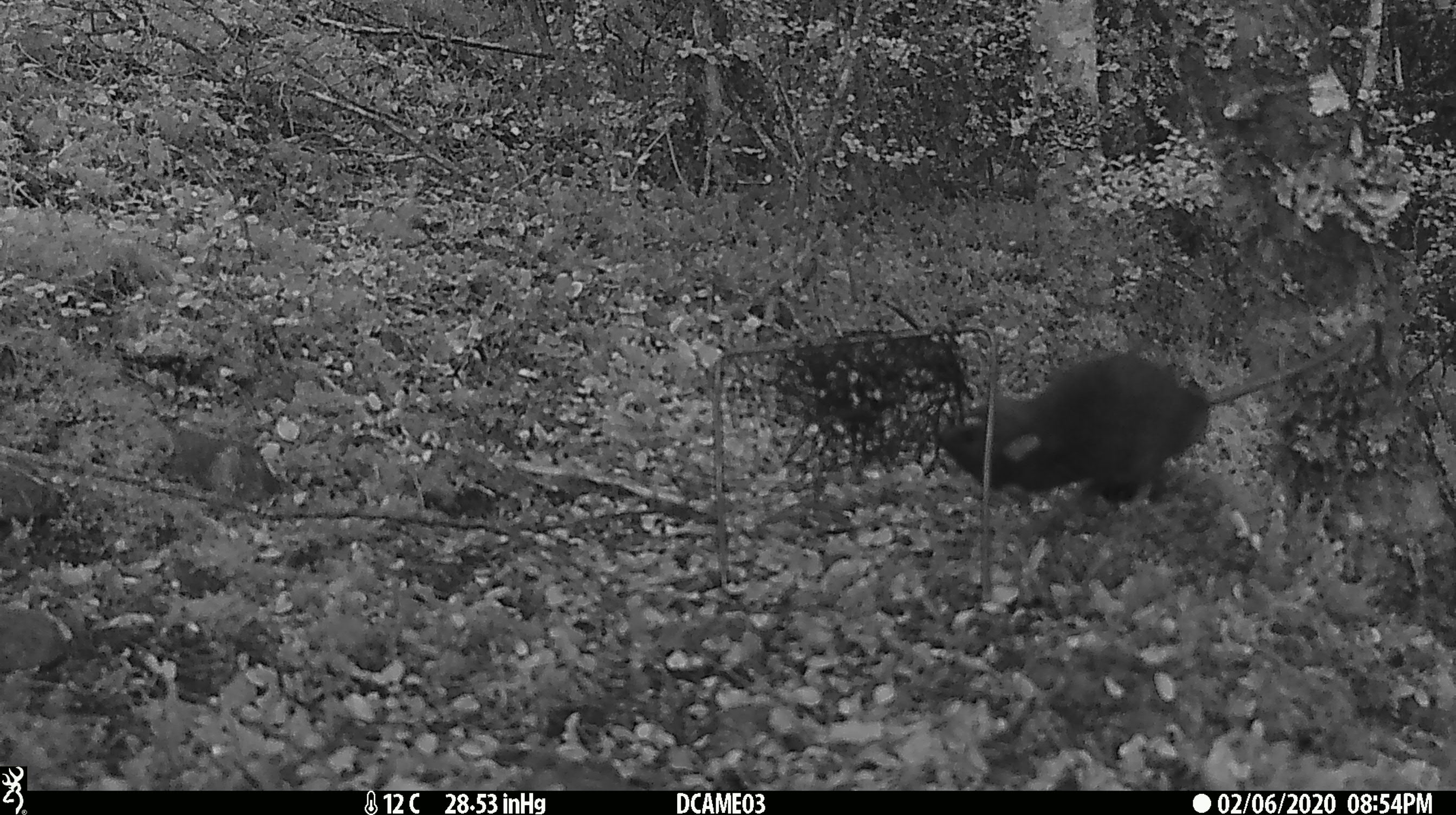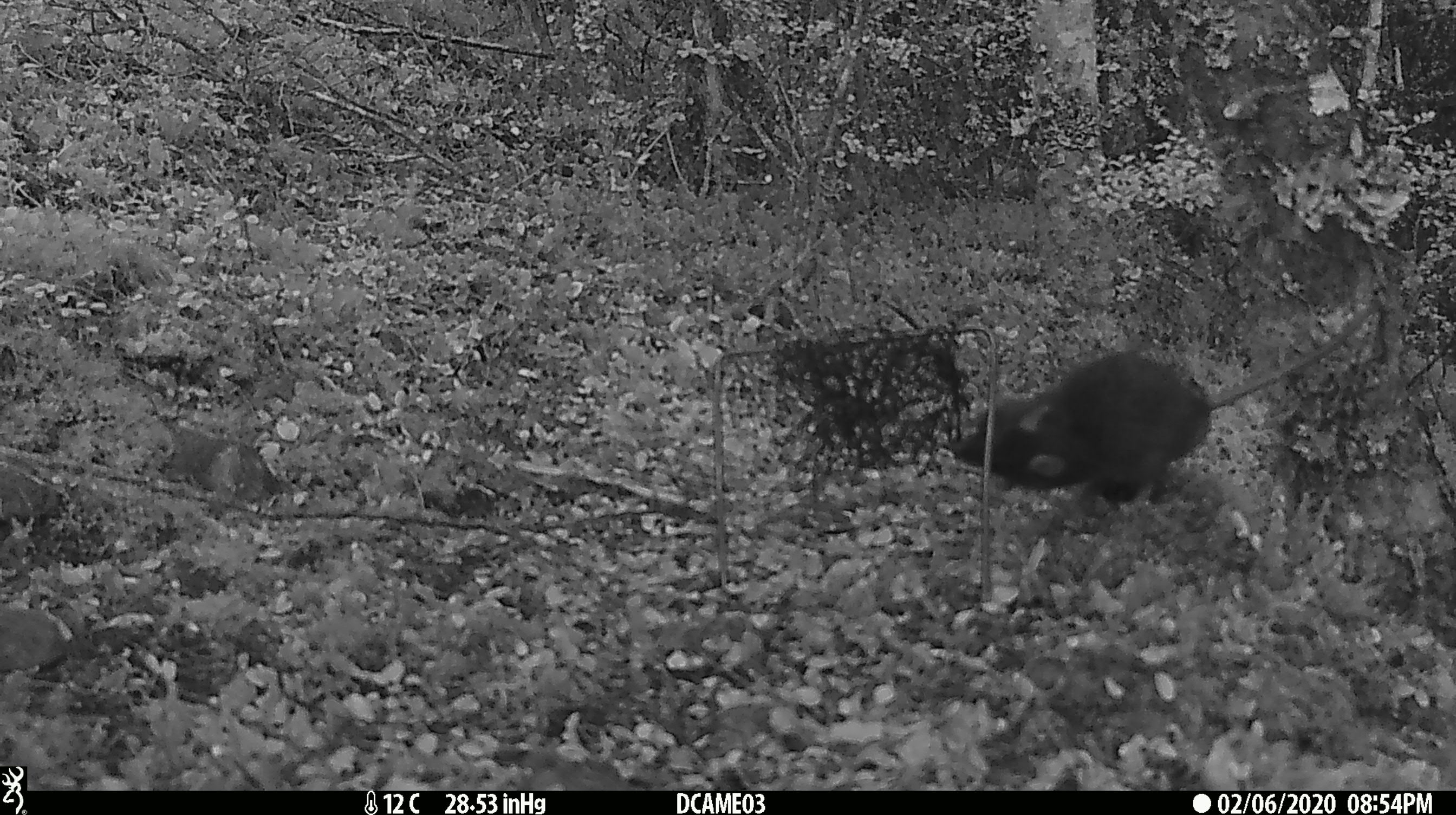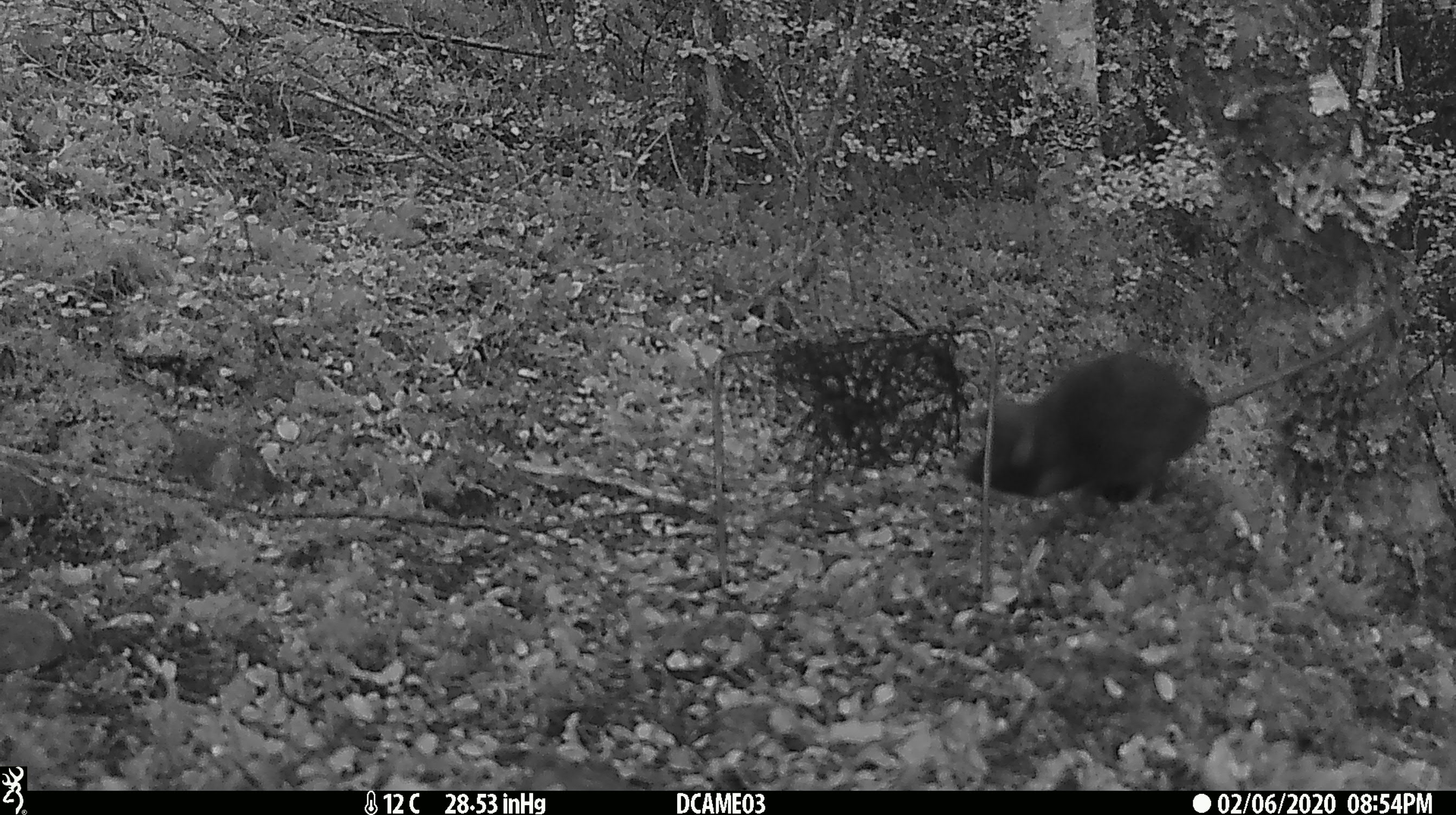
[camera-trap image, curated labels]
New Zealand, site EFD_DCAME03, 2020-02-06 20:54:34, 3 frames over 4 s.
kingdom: Animalia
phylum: Chordata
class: Mammalia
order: Rodentia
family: Muridae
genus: Rattus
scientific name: Rattus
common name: rat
Rat (Rattus).